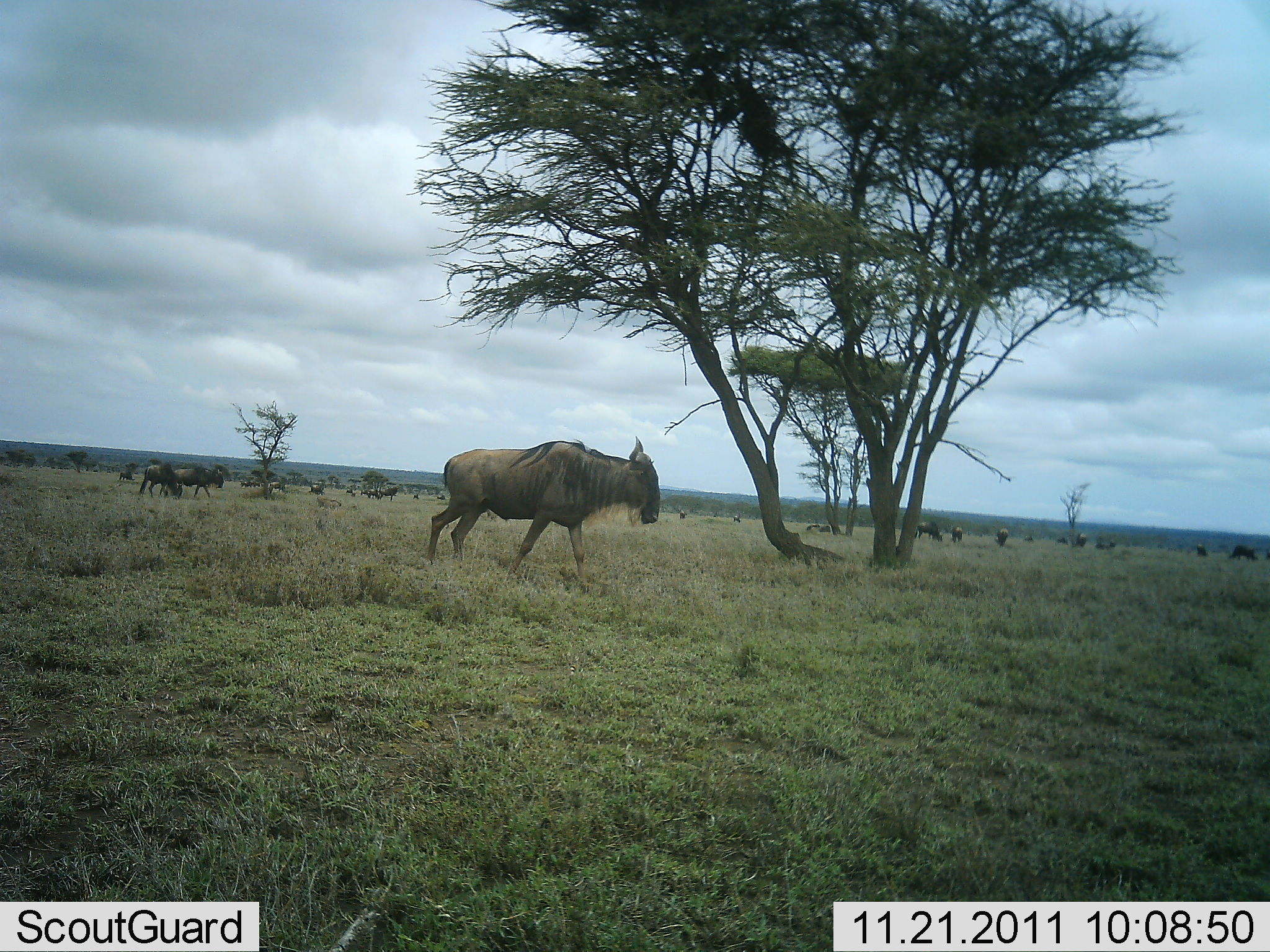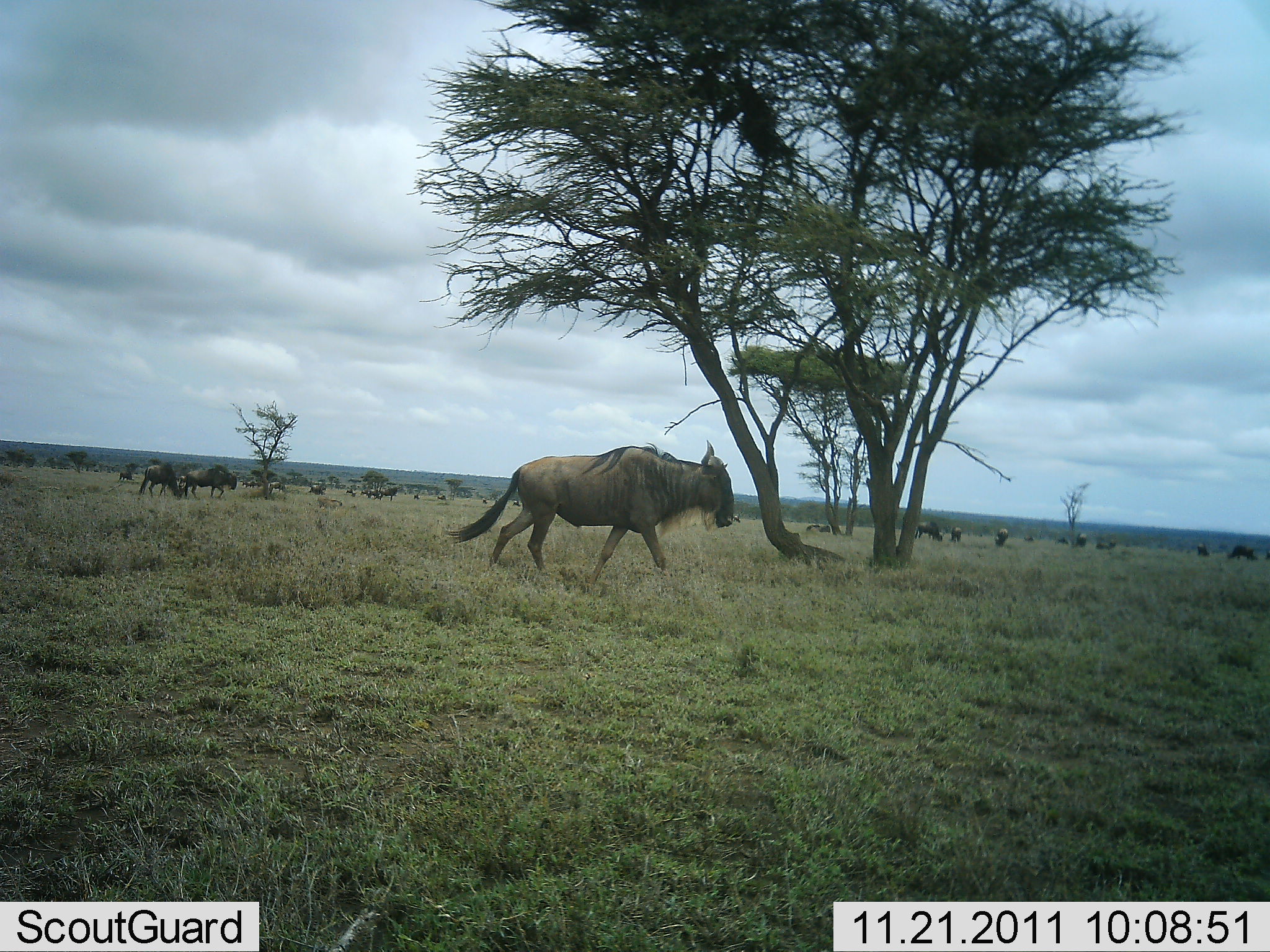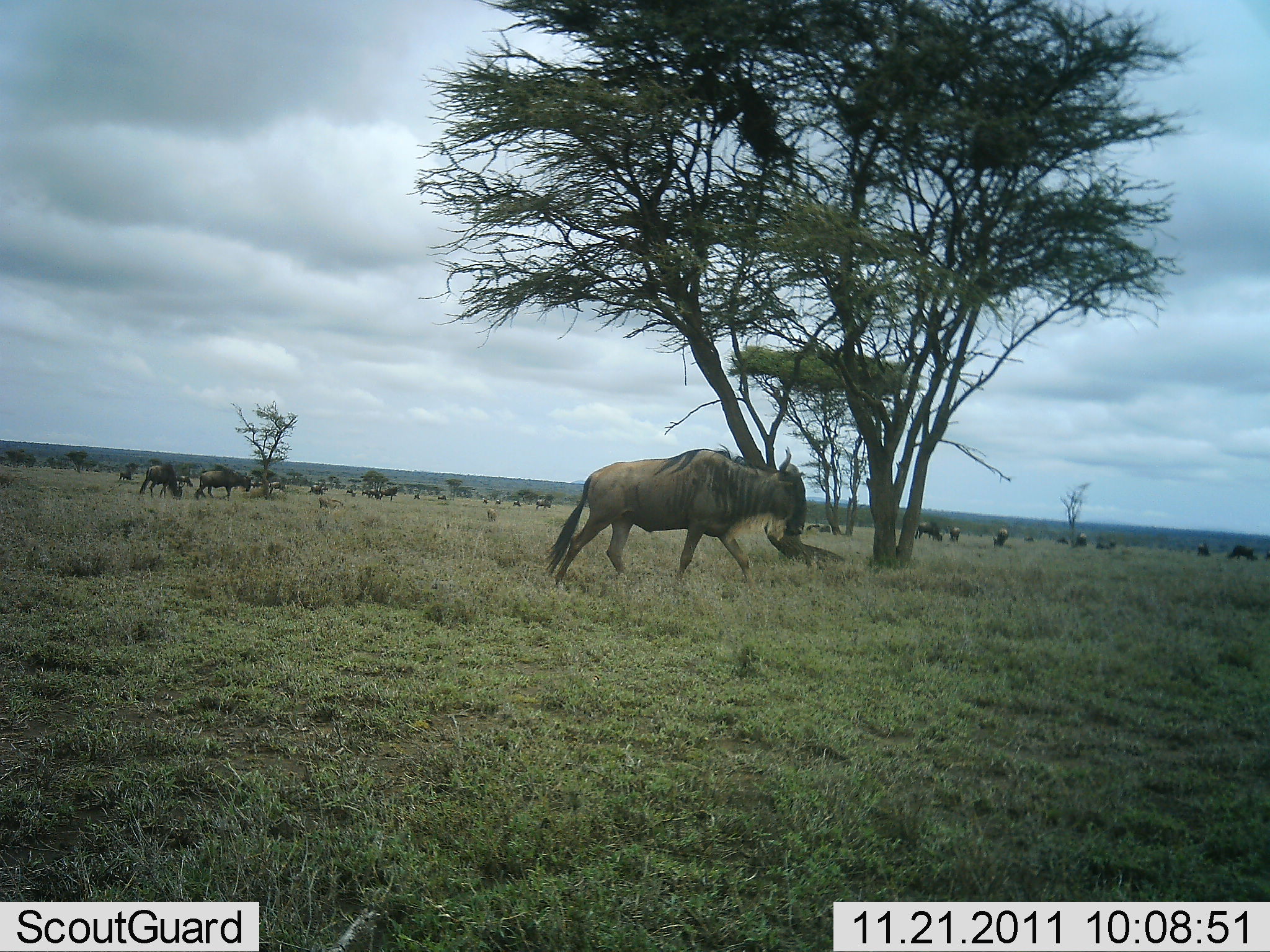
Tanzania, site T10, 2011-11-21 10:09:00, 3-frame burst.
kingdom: Animalia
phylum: Chordata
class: Mammalia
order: Artiodactyla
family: Bovidae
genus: Connochaetes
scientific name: Connochaetes taurinus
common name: blue wildebeest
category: wildebeest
Wildebeest (blue wildebeest) (Connochaetes taurinus), count 11-50. Behavior (volunteer vote fractions): standing 55%, resting 0%, moving 100%, interacting 0%. Young present (vote fraction): 0%. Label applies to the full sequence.